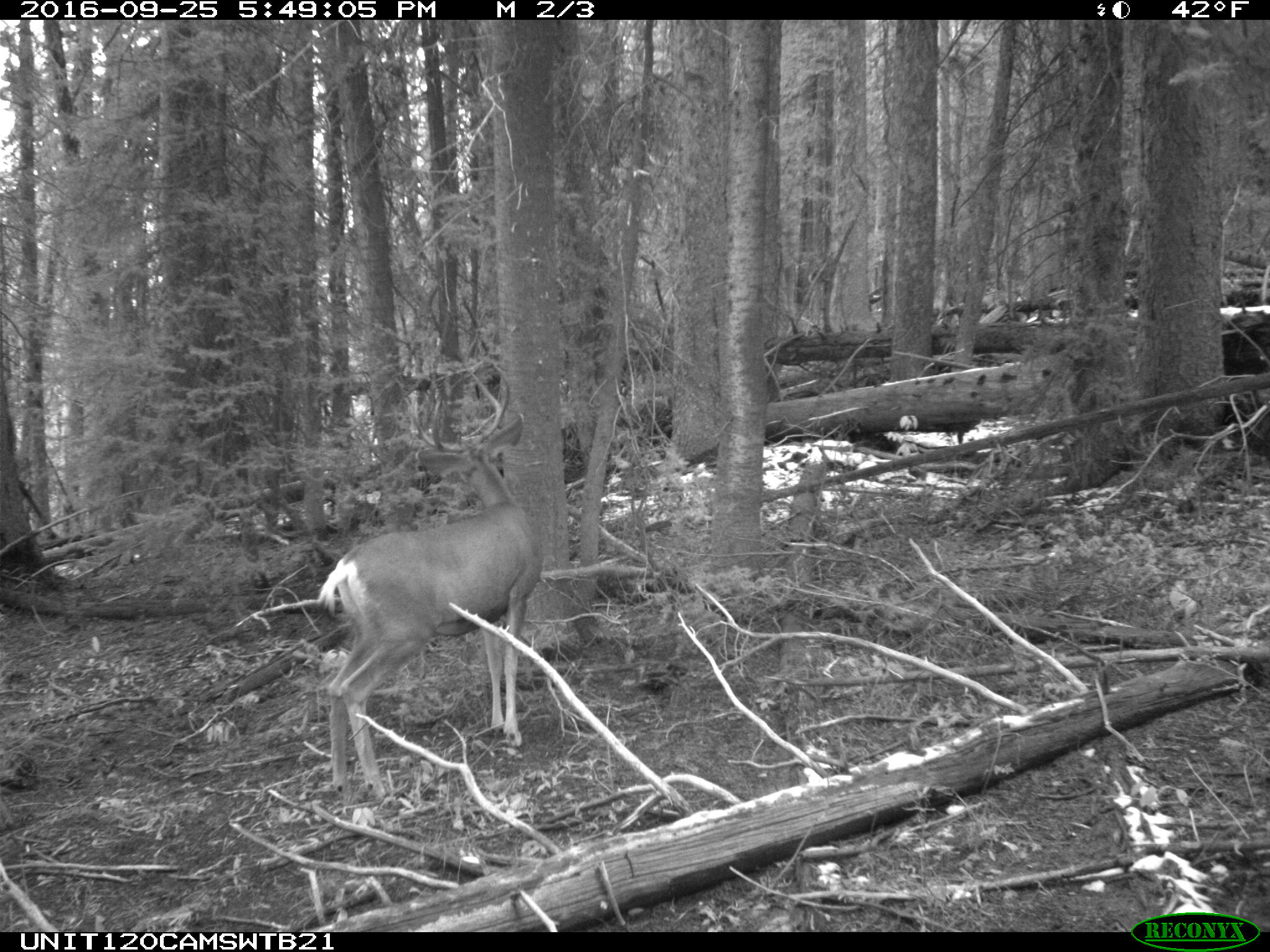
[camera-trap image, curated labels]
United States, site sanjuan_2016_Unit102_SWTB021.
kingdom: Animalia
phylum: Chordata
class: Mammalia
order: Artiodactyla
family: Cervidae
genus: Odocoileus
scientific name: Odocoileus hemionus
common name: mule deer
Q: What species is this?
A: Odocoileus hemionus (mule deer).